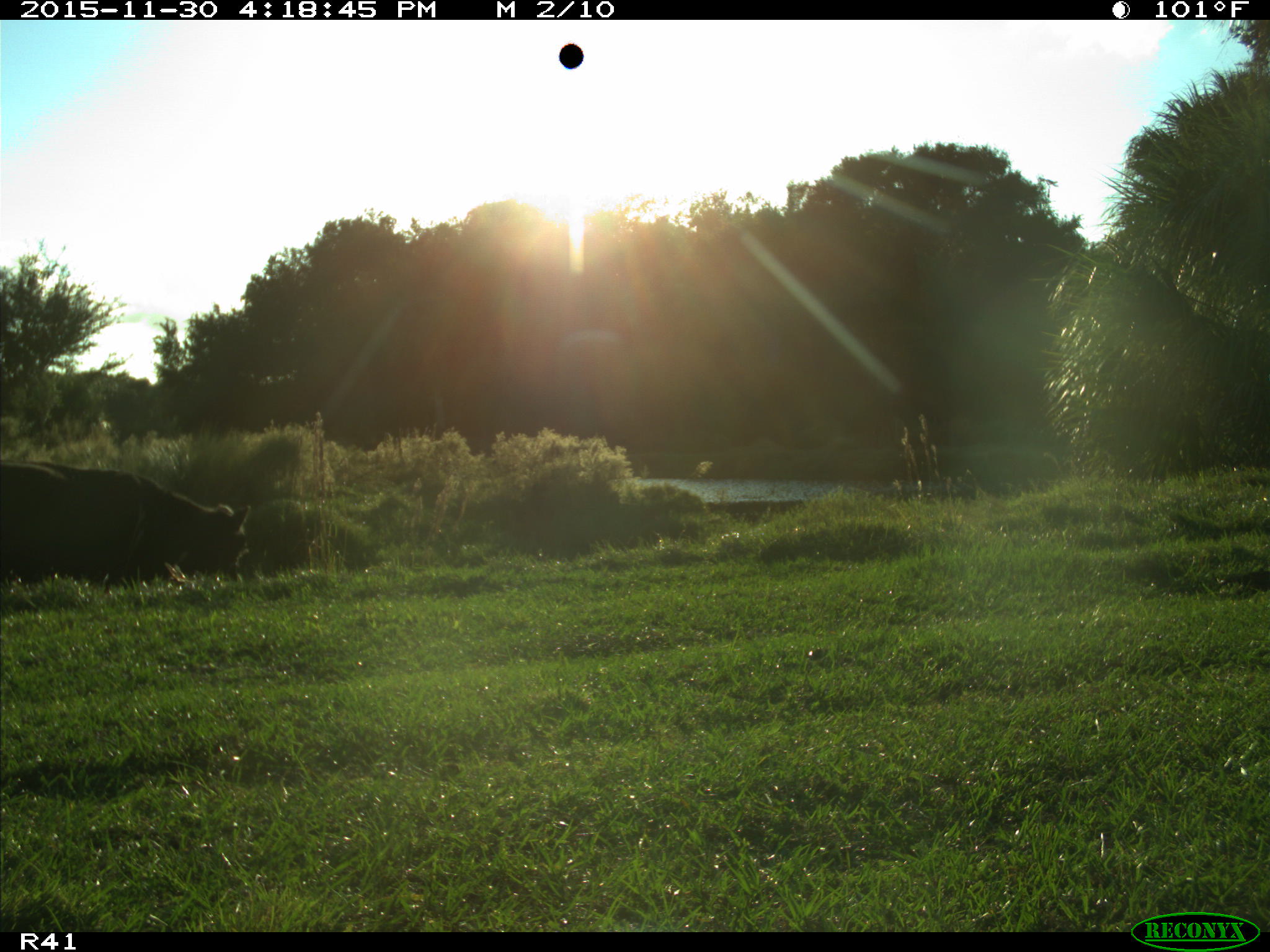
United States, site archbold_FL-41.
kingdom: Animalia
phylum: Chordata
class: Mammalia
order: Artiodactyla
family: Bovidae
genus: Bos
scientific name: Bos taurus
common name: domestic cow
Bos taurus (domestic cow).